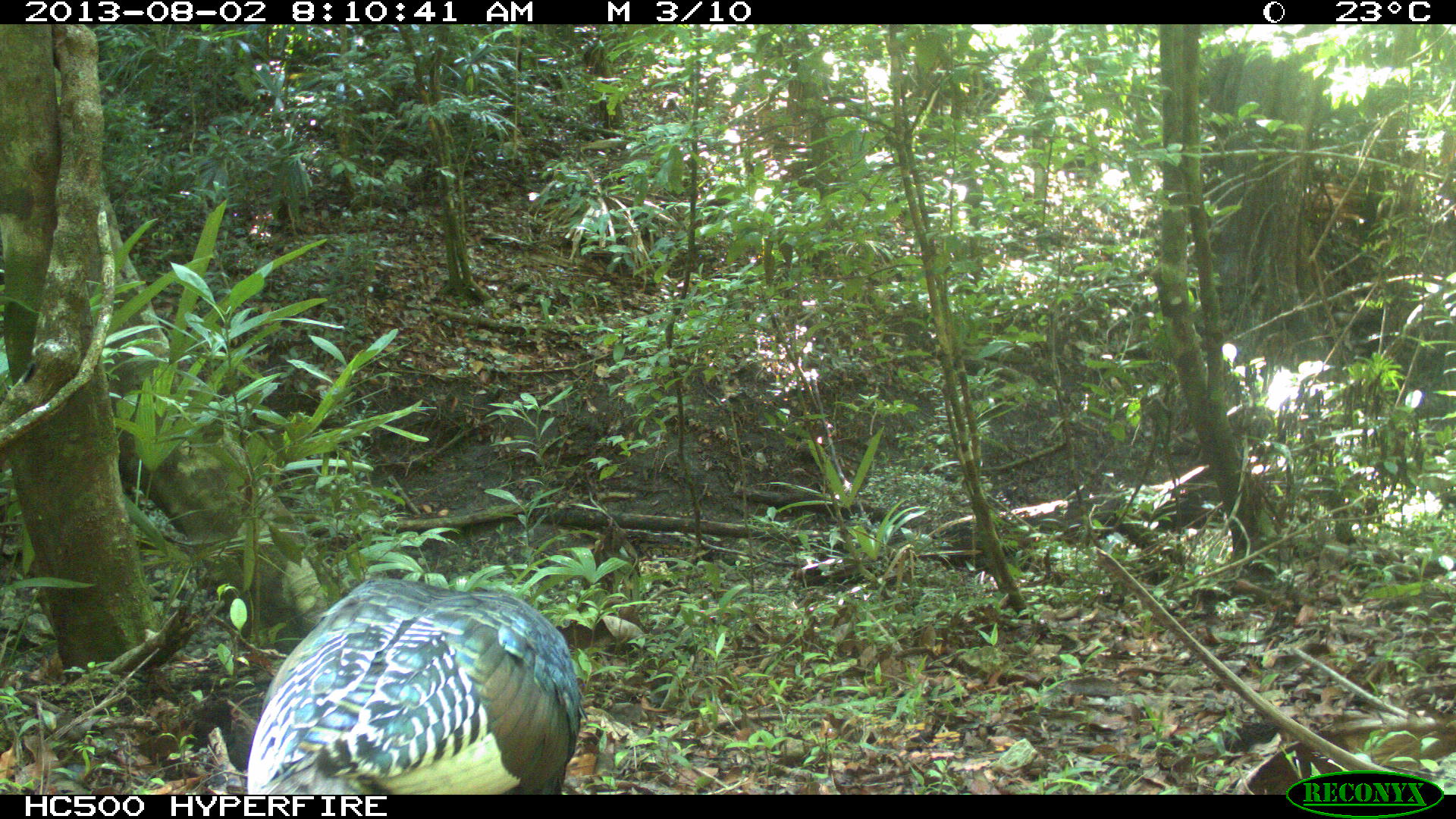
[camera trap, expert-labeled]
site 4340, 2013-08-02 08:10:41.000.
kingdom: Animalia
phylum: Chordata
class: Aves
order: Galliformes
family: Phasianidae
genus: Meleagris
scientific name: Meleagris ocellata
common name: ocellated turkey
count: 1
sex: male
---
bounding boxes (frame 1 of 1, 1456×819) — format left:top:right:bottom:
meleagris ocellata: 245:574:588:793